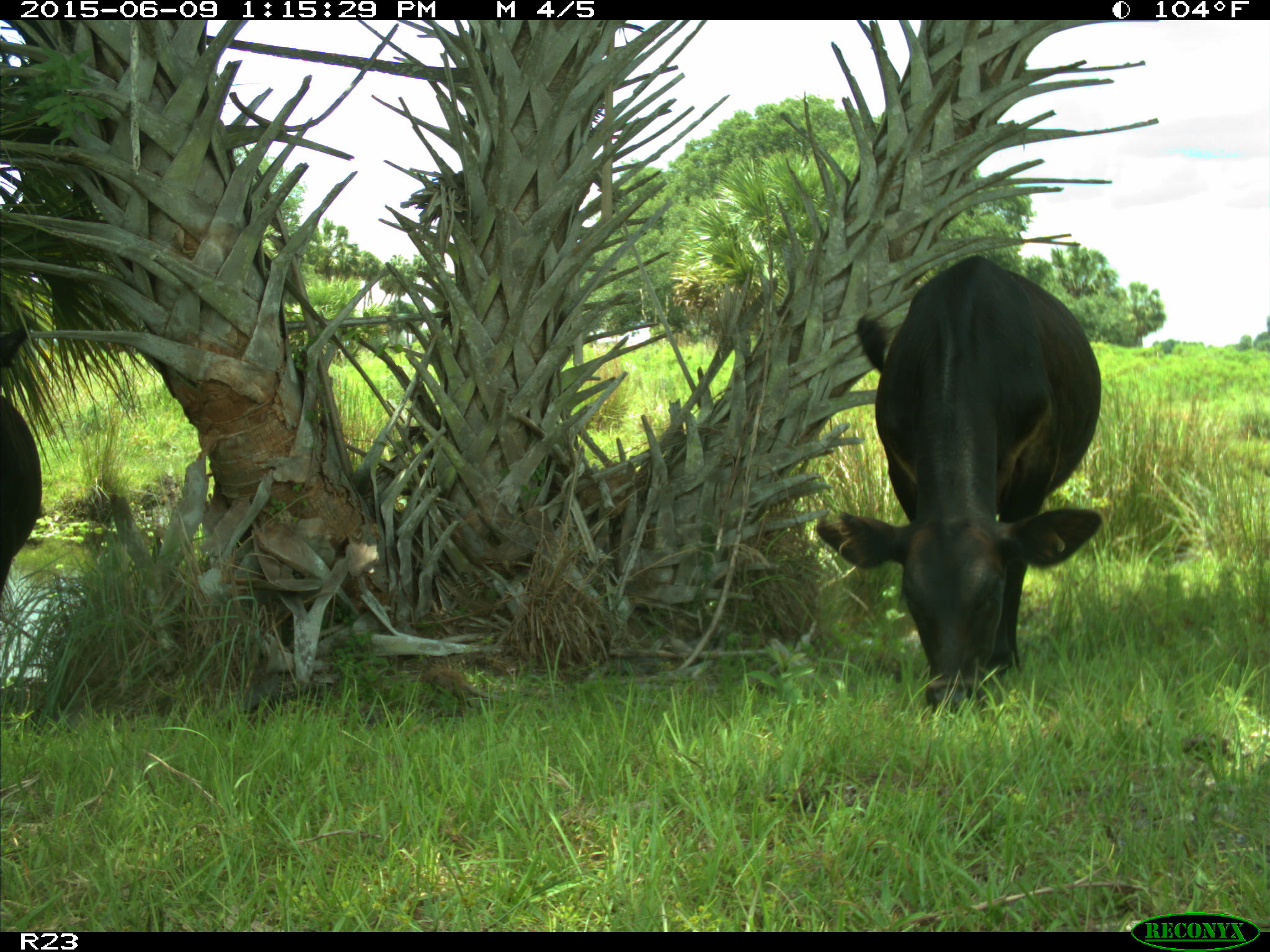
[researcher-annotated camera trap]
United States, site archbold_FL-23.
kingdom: Animalia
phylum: Chordata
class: Mammalia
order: Artiodactyla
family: Bovidae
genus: Bos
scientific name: Bos taurus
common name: domestic cow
Bos taurus (domestic cow).